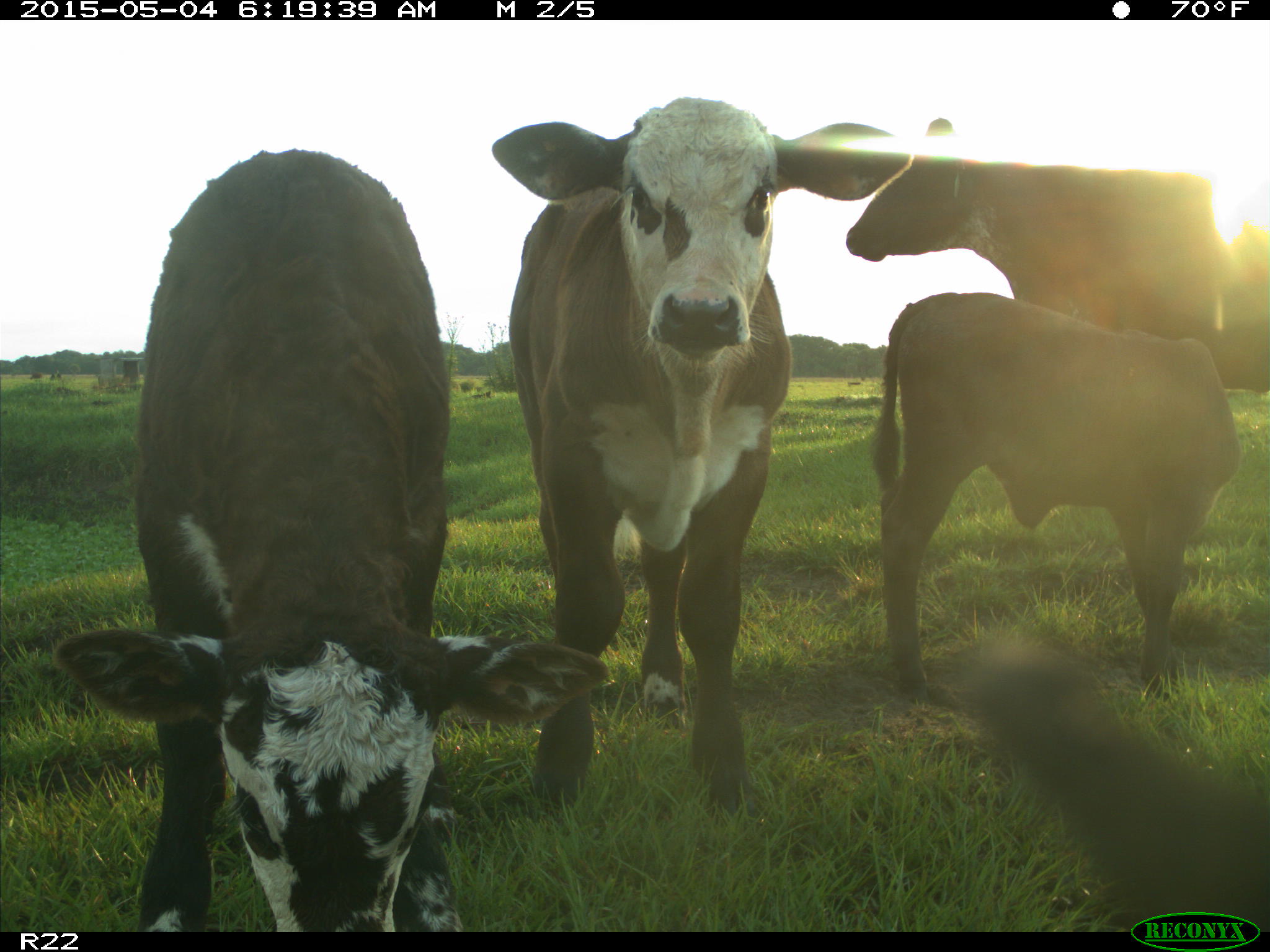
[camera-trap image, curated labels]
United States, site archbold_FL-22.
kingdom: Animalia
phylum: Chordata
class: Mammalia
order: Artiodactyla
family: Bovidae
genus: Bos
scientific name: Bos taurus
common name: domestic cow